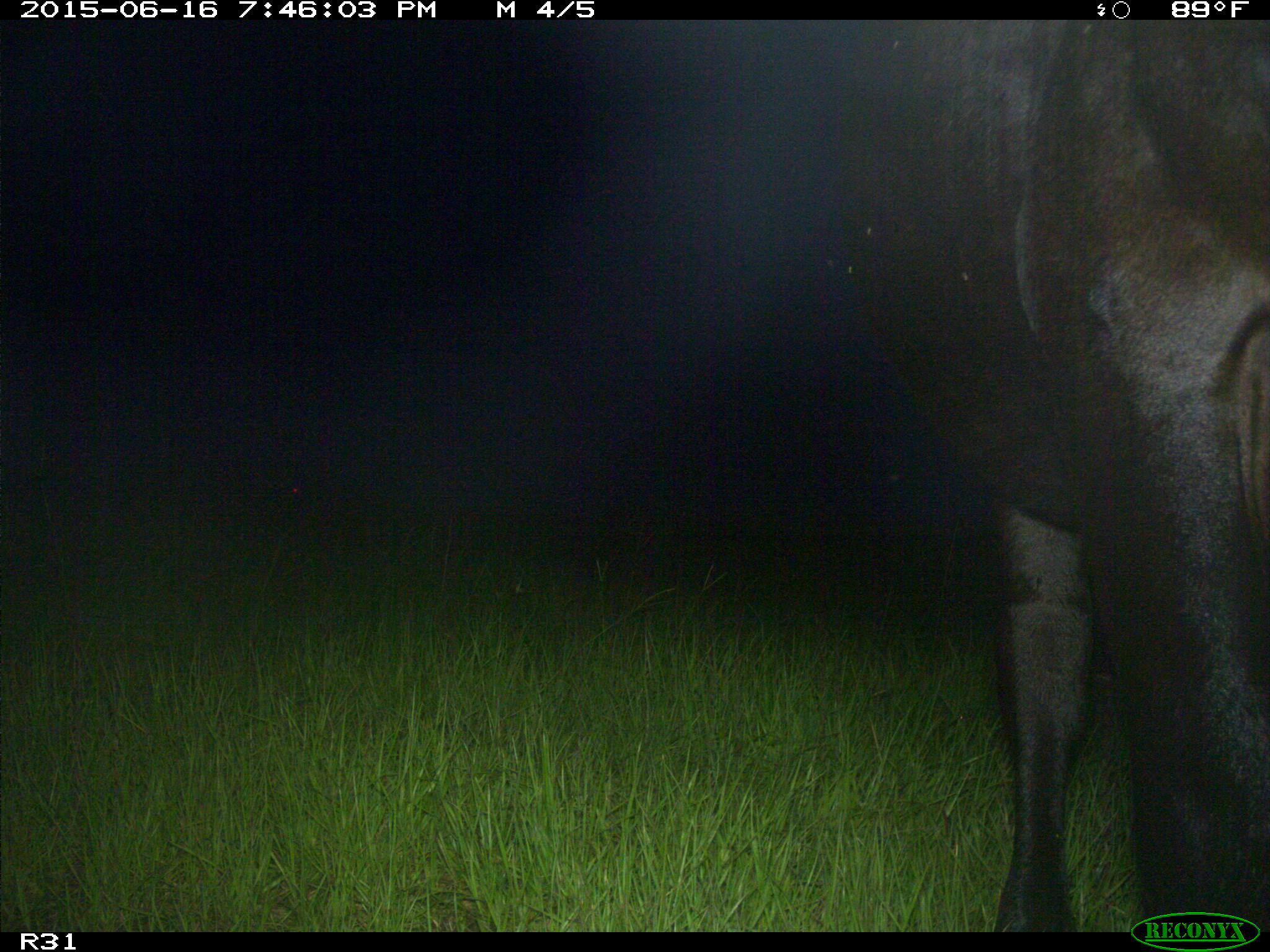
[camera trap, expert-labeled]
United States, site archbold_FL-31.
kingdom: Animalia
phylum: Chordata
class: Mammalia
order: Artiodactyla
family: Bovidae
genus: Bos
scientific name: Bos taurus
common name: domestic cow